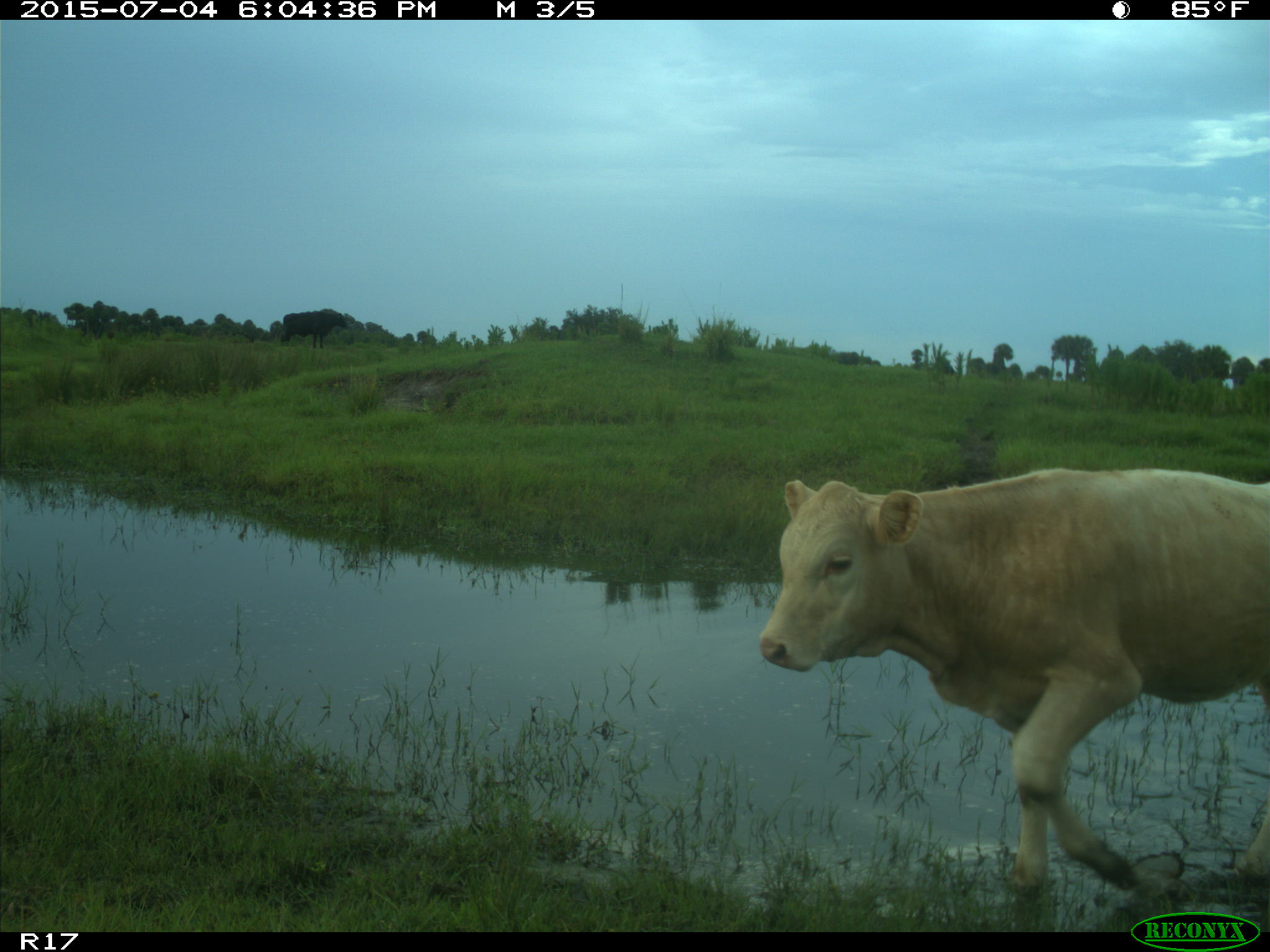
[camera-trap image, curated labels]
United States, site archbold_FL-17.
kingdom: Animalia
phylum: Chordata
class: Mammalia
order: Artiodactyla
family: Bovidae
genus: Bos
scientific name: Bos taurus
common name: domestic cow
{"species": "Bos taurus (domestic cow)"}